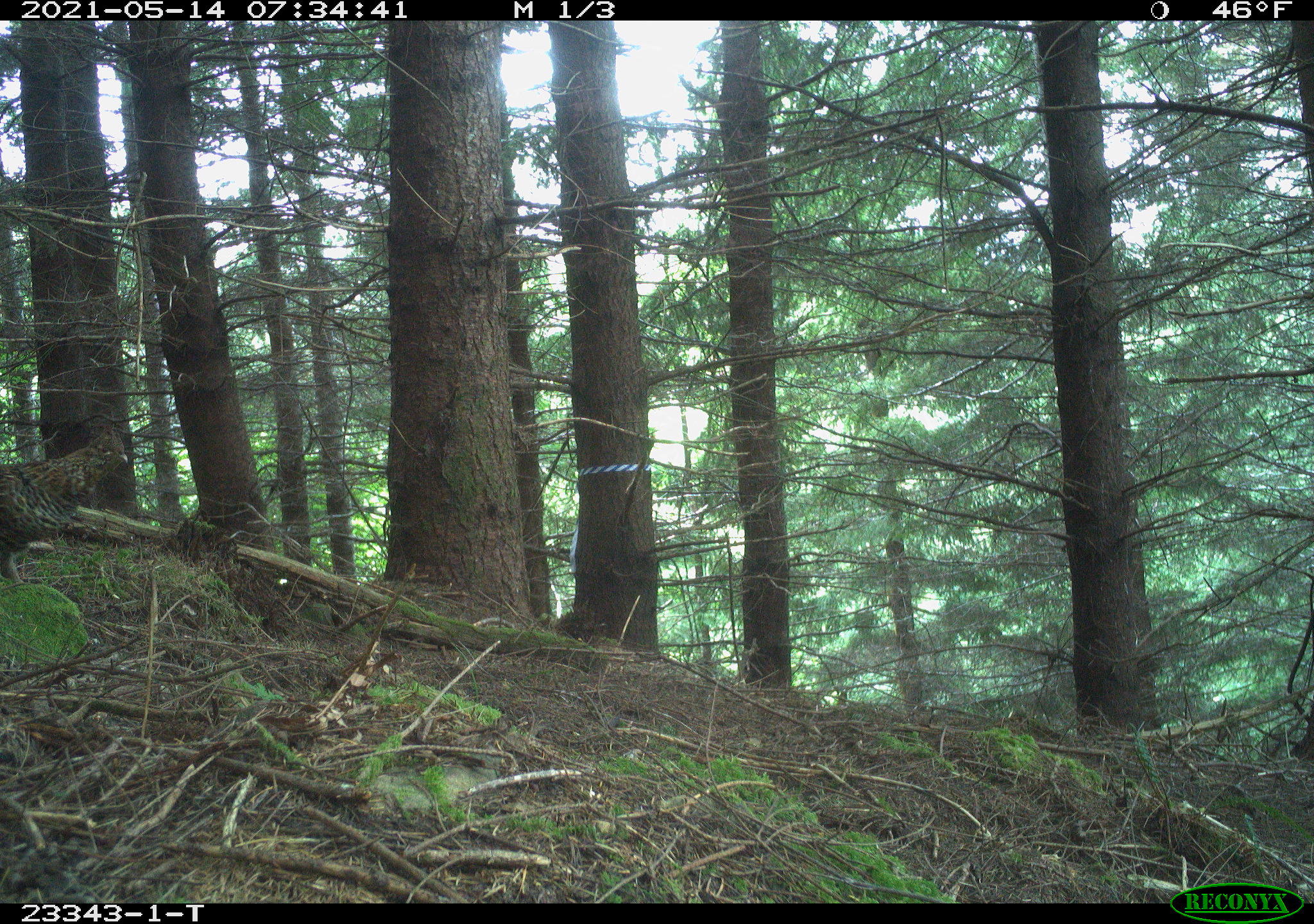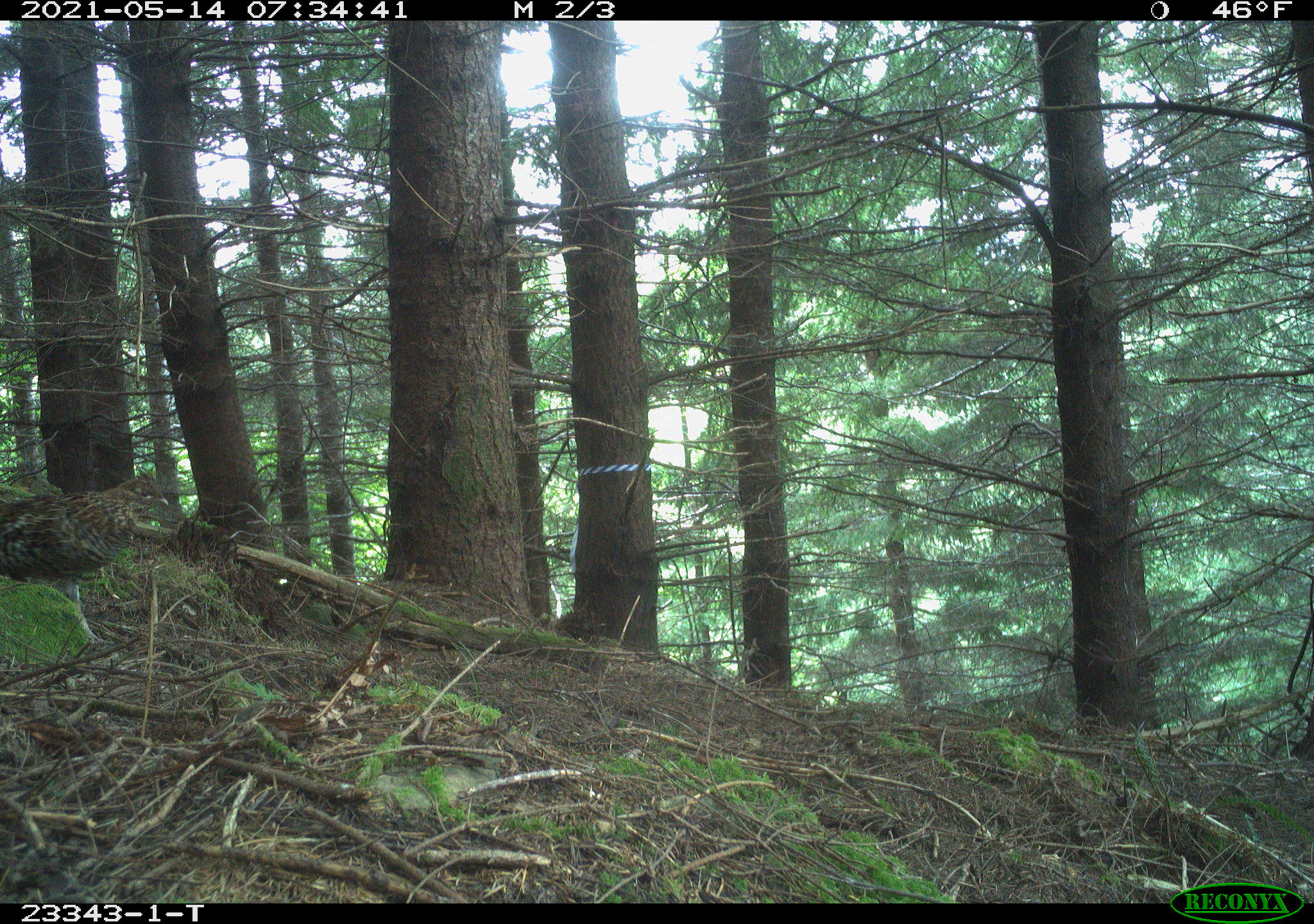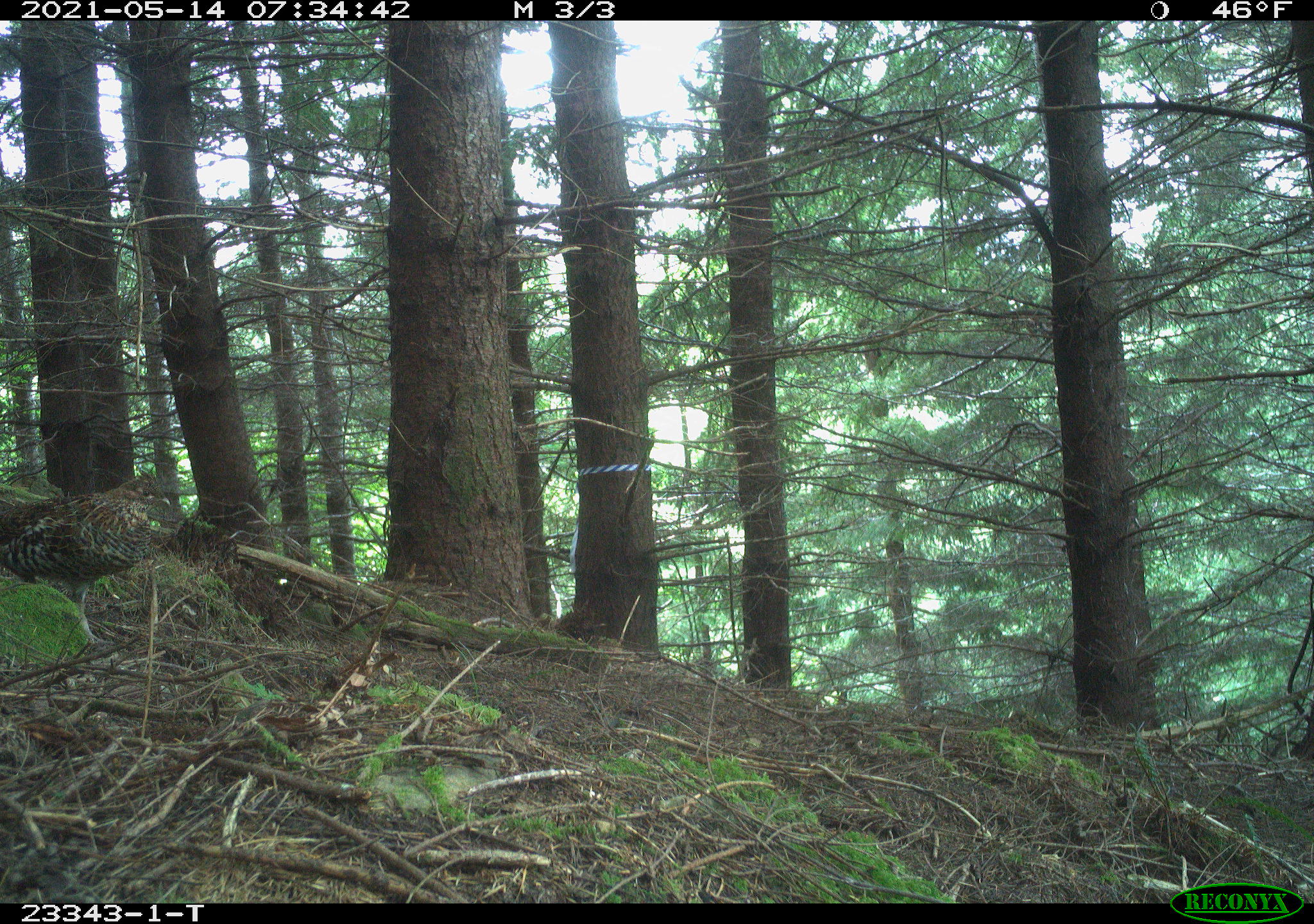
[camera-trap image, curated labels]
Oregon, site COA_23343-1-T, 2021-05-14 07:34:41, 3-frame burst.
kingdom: Animalia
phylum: Chordata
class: Aves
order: Galliformes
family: Phasianidae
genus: Bonasa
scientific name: Bonasa umbellus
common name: ruffed grouse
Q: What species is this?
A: Ruffed grouse (Bonasa umbellus).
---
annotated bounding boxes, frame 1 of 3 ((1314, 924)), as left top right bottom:
ruffed grouse: 0 422 137 588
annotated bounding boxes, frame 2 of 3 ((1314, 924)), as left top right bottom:
ruffed grouse: 2 462 182 601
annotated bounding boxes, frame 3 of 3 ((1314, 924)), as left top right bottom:
ruffed grouse: 2 462 175 614